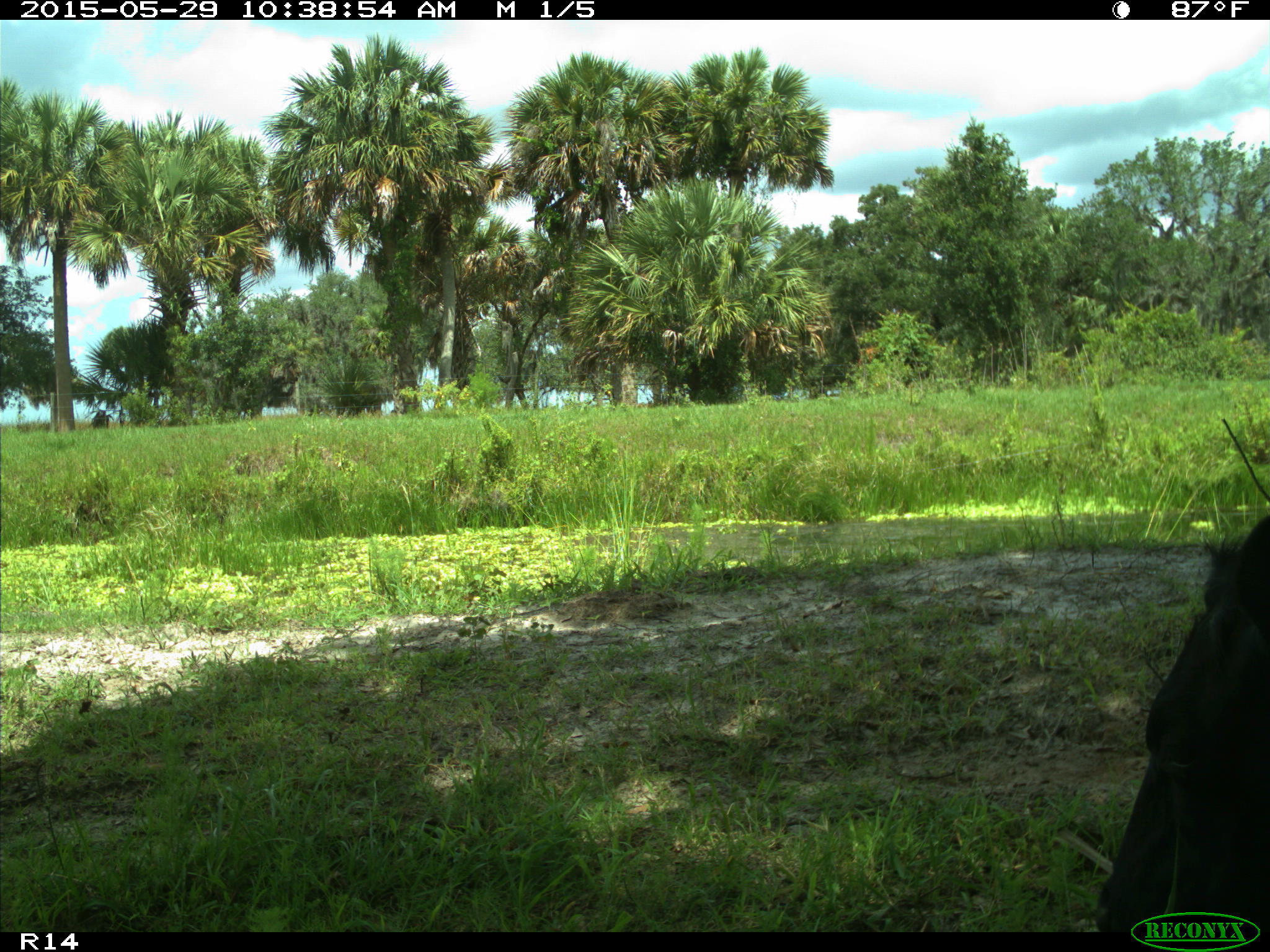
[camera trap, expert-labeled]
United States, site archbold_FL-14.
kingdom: Animalia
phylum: Chordata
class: Mammalia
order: Artiodactyla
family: Bovidae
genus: Bos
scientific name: Bos taurus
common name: domestic cow